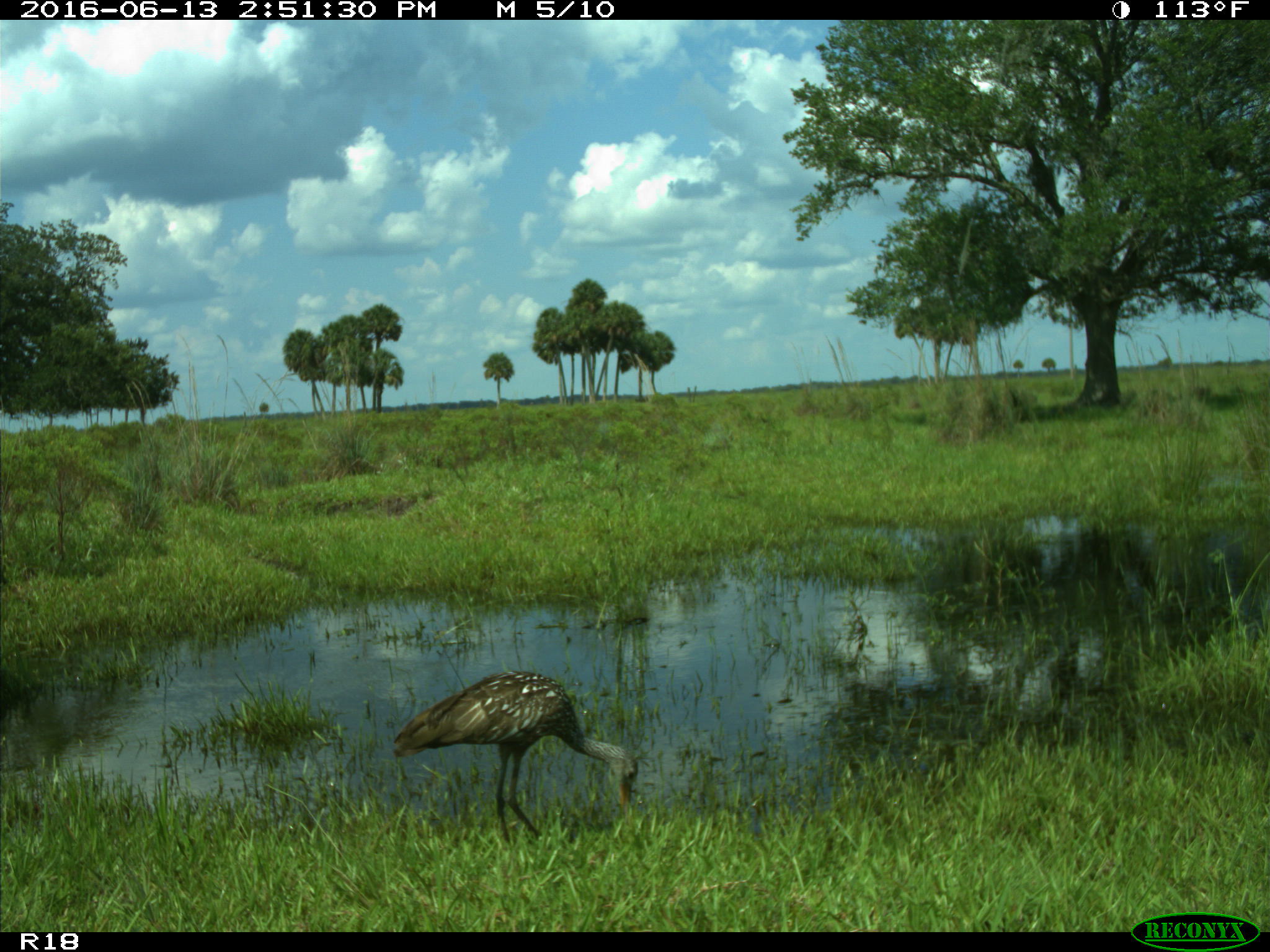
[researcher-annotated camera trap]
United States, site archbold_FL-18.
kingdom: Animalia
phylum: Chordata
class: Aves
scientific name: Aves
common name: birds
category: unidentified bird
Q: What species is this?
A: Unidentified bird (birds) (Aves).